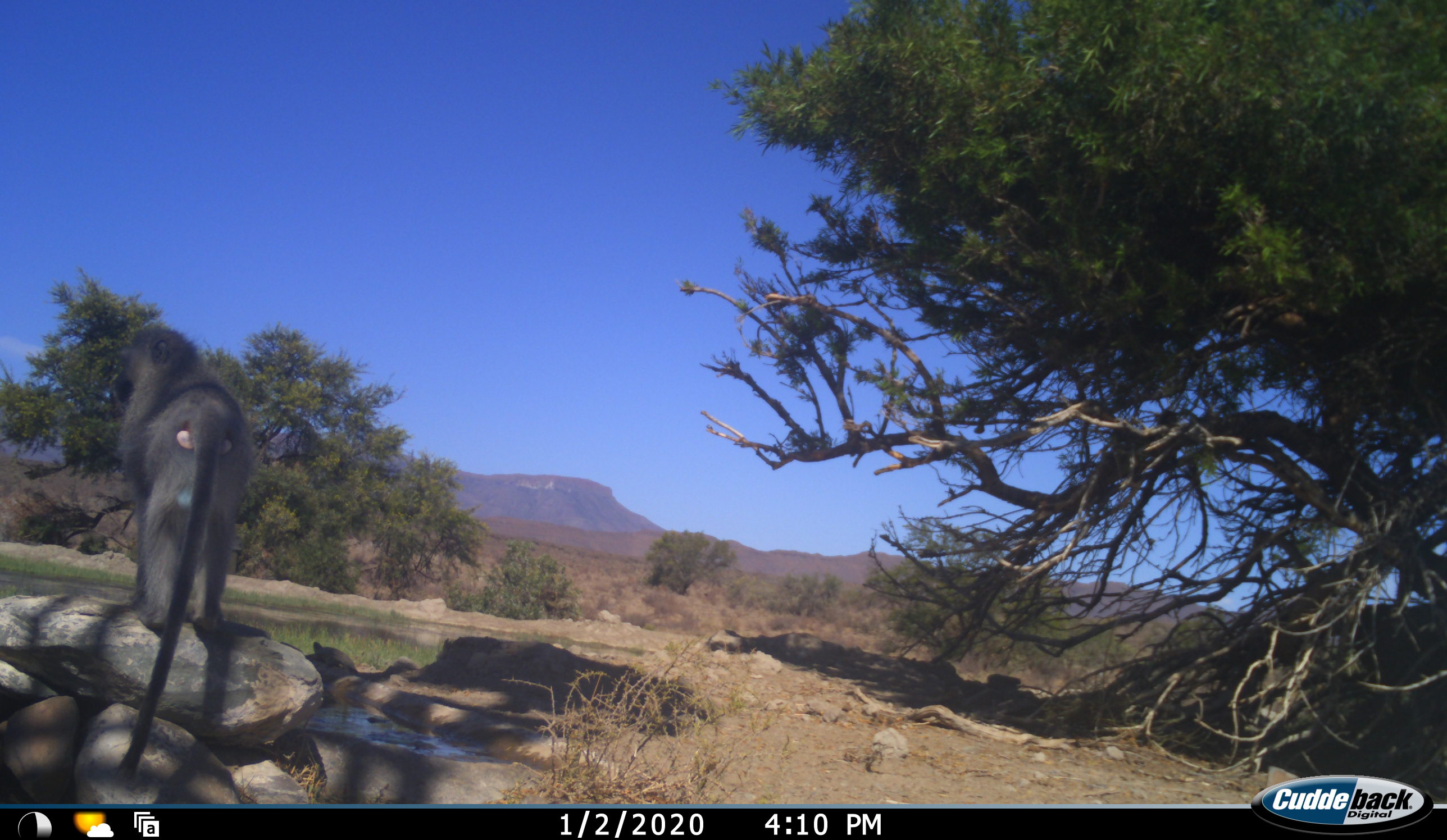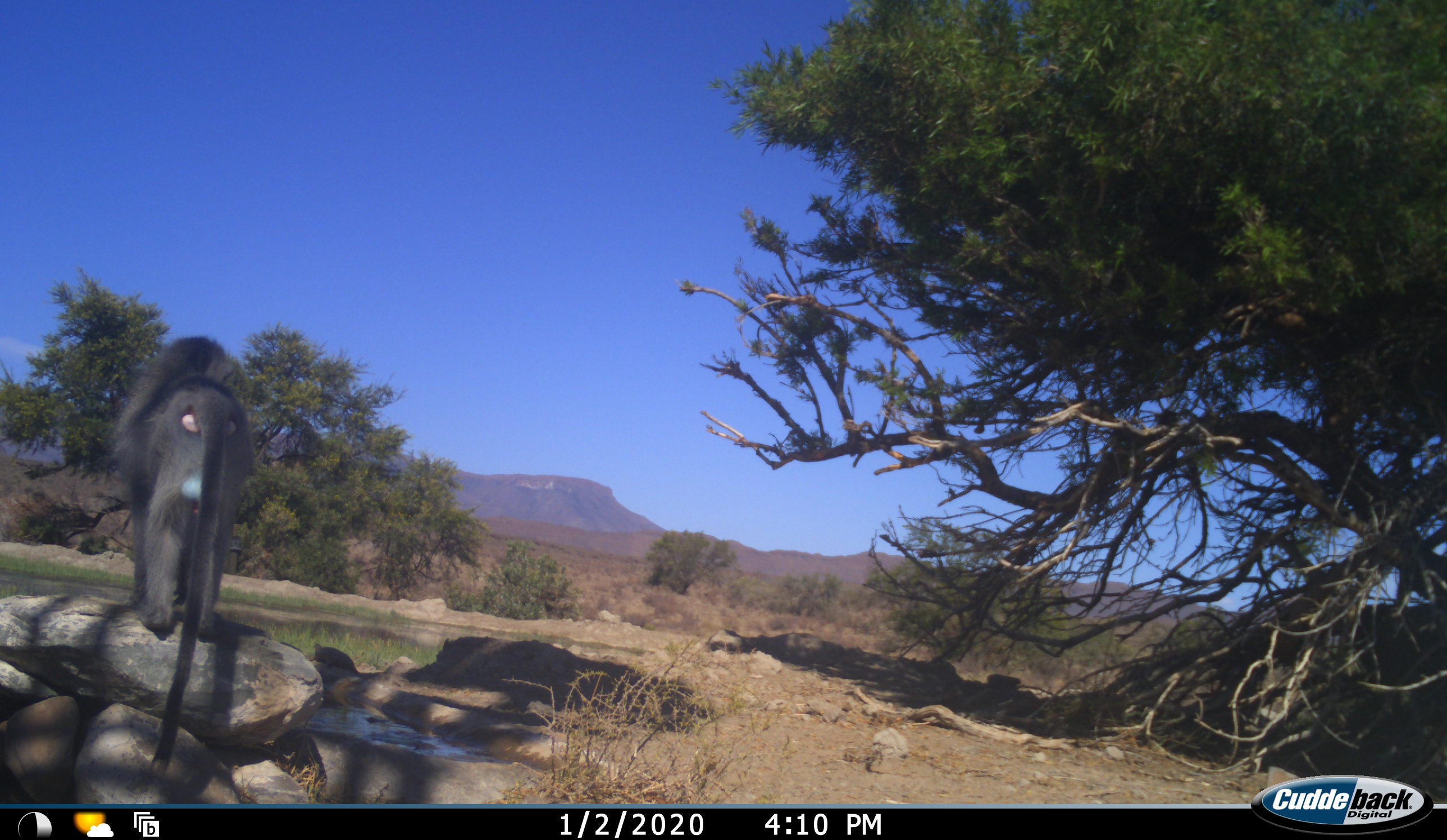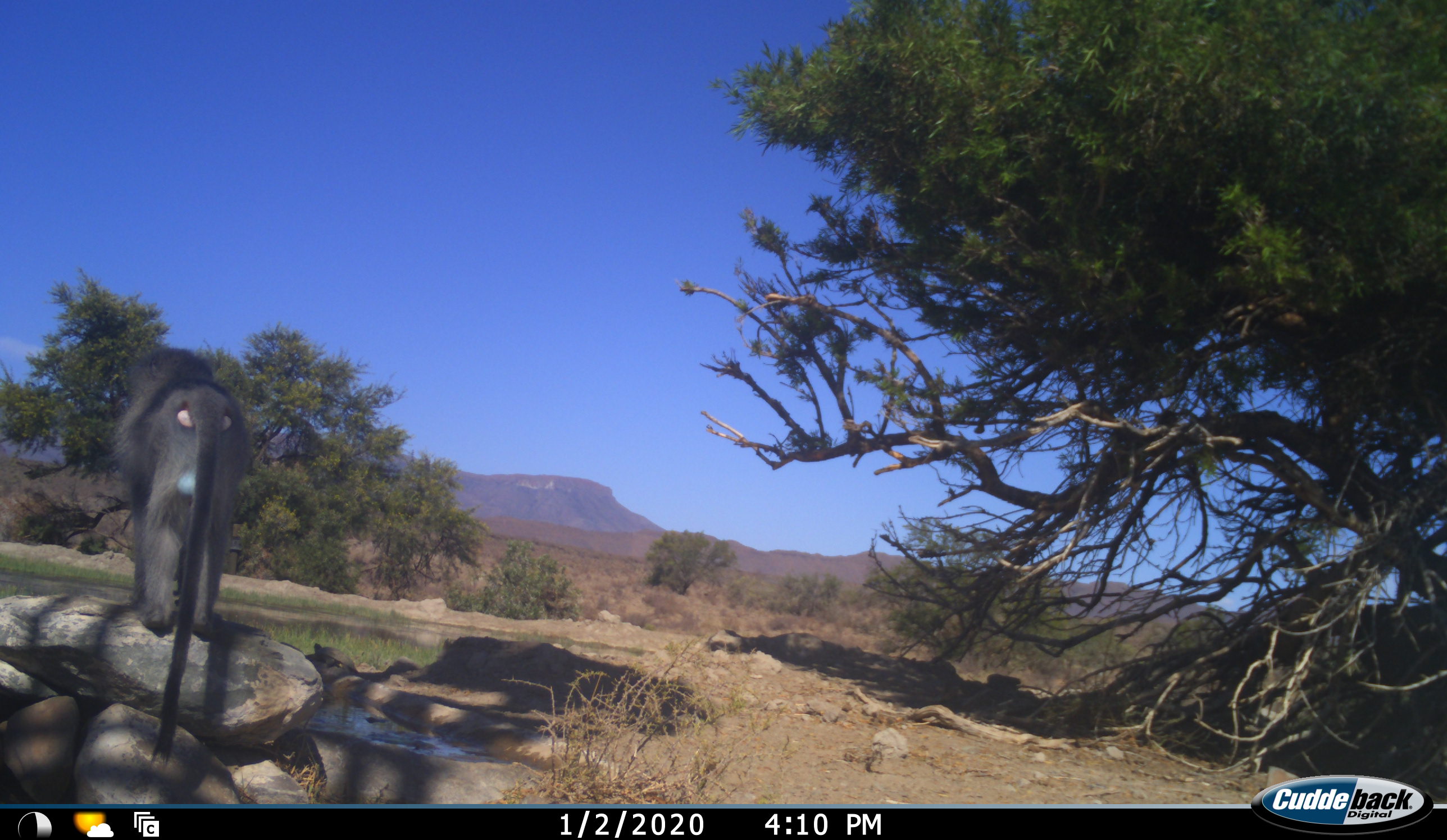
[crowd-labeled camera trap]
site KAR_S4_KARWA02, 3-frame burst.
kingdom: Animalia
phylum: Chordata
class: Mammalia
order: Primates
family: Cercopithecidae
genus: Chlorocebus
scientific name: Chlorocebus pygerythrus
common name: vervet monkey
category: monkeyvervet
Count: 1.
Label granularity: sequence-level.